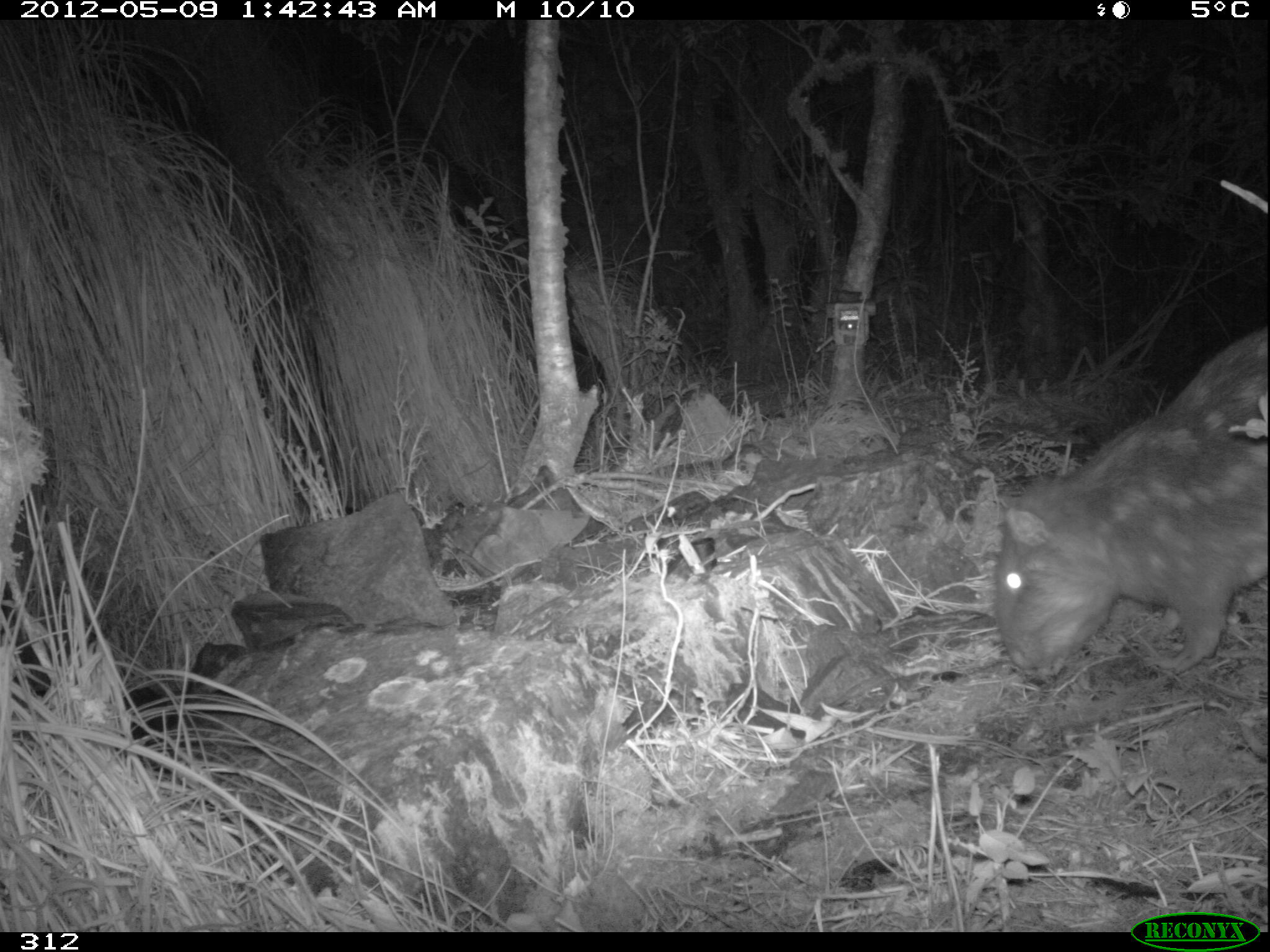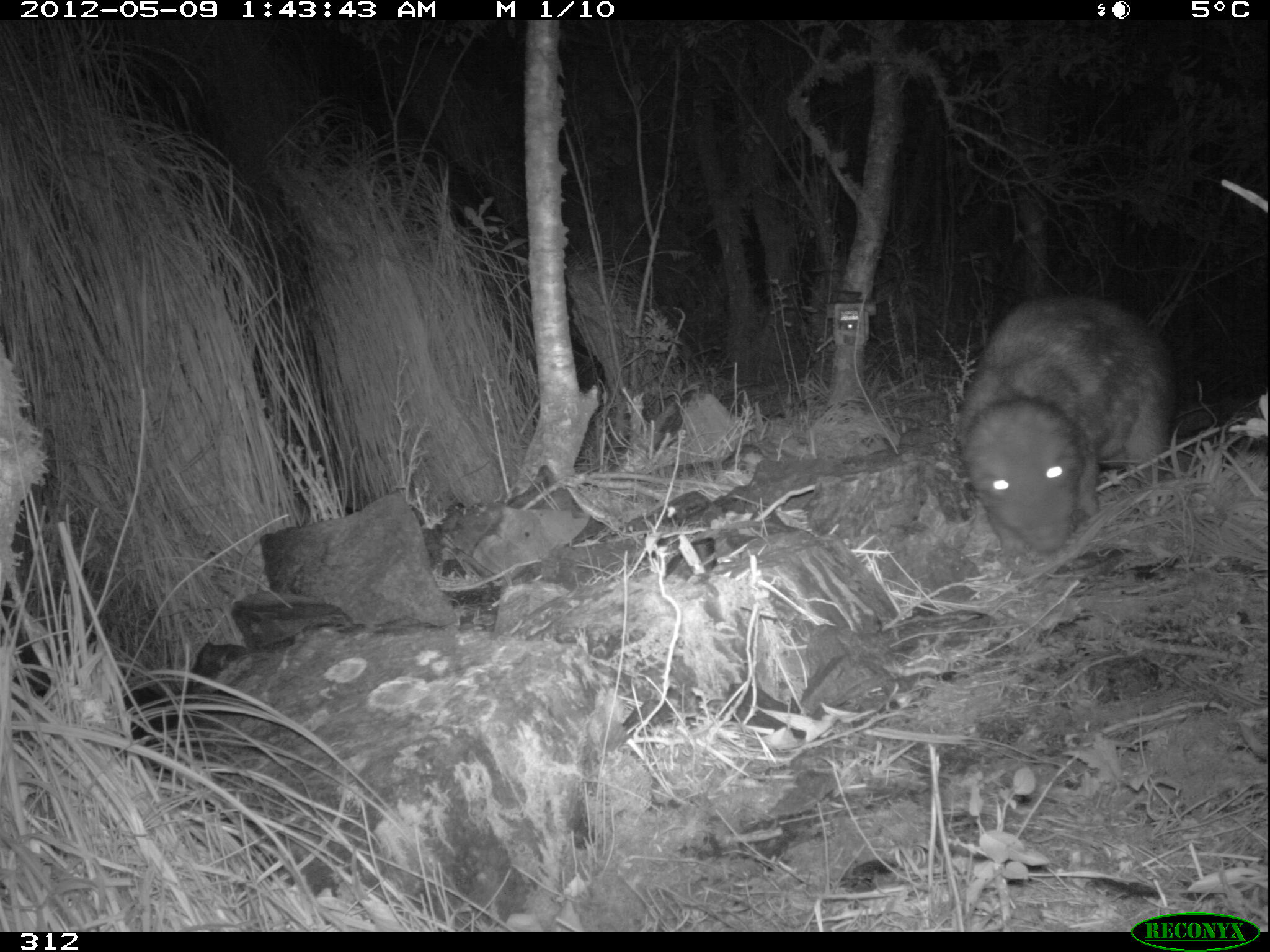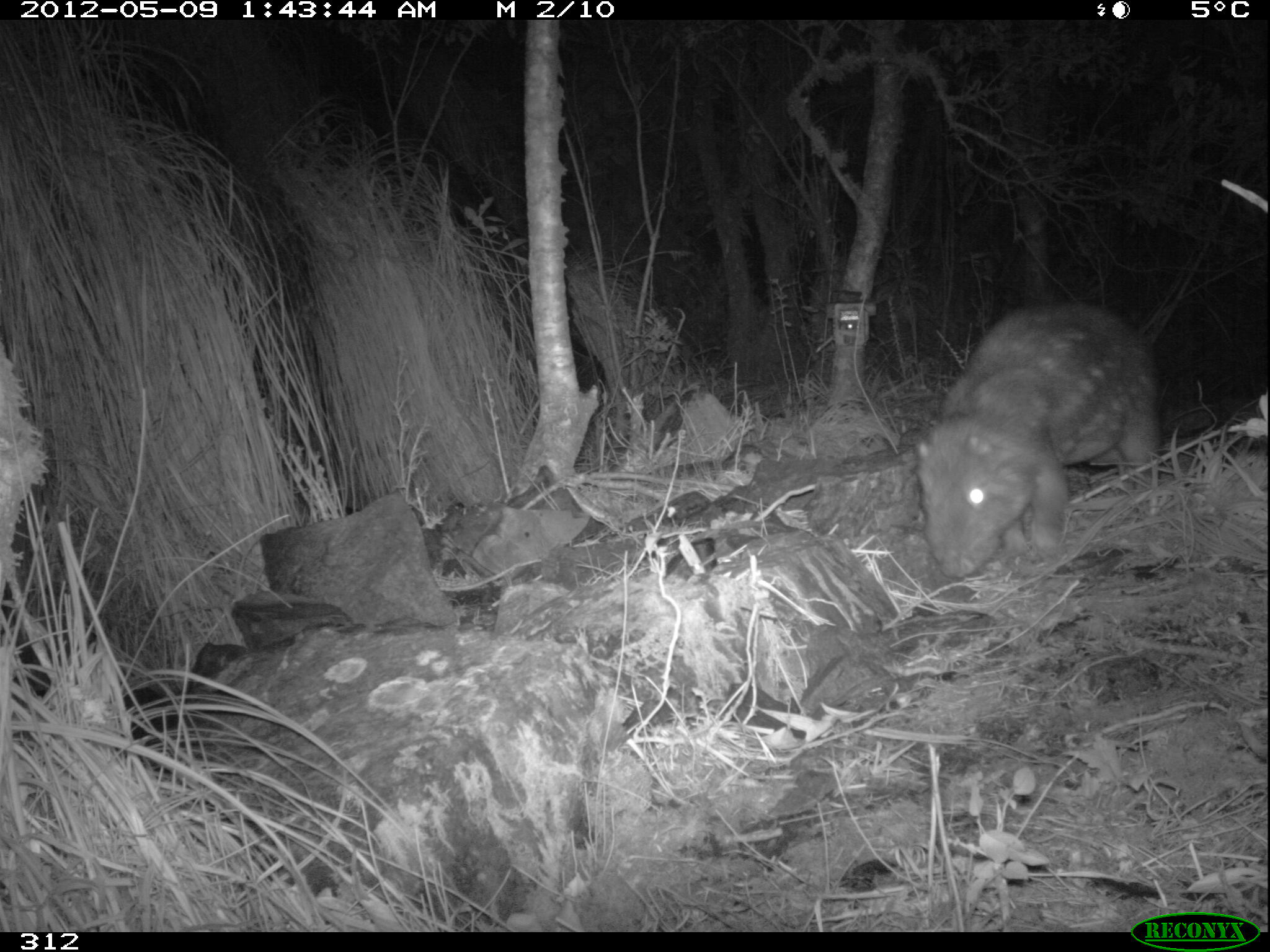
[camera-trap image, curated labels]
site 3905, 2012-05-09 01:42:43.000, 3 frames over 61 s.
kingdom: Animalia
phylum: Chordata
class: Mammalia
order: Rodentia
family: Cuniculidae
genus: Cuniculus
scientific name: Cuniculus taczanowskii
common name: mountain paca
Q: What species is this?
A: Cuniculus taczanowskii (mountain paca).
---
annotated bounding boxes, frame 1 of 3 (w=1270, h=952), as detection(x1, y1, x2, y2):
cuniculus taczanowskii: detection(986, 319, 1270, 680)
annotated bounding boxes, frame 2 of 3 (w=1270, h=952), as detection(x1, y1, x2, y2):
cuniculus taczanowskii: detection(947, 290, 1180, 565)